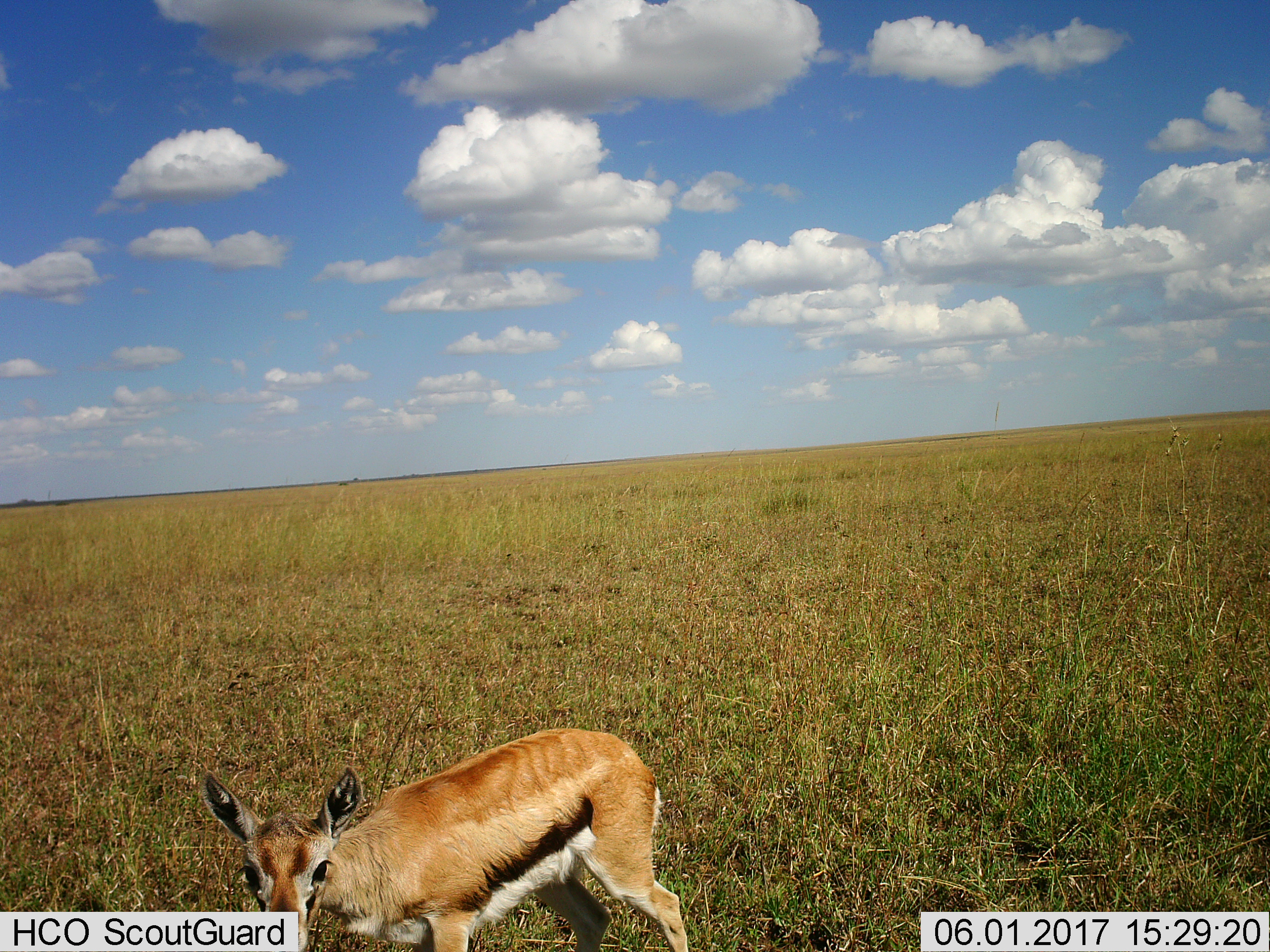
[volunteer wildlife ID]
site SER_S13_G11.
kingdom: Animalia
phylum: Chordata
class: Mammalia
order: Artiodactyla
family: Bovidae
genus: Eudorcas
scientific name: Eudorcas thomsonii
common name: thomson's gazelle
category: gazellethomsons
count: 1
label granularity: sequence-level